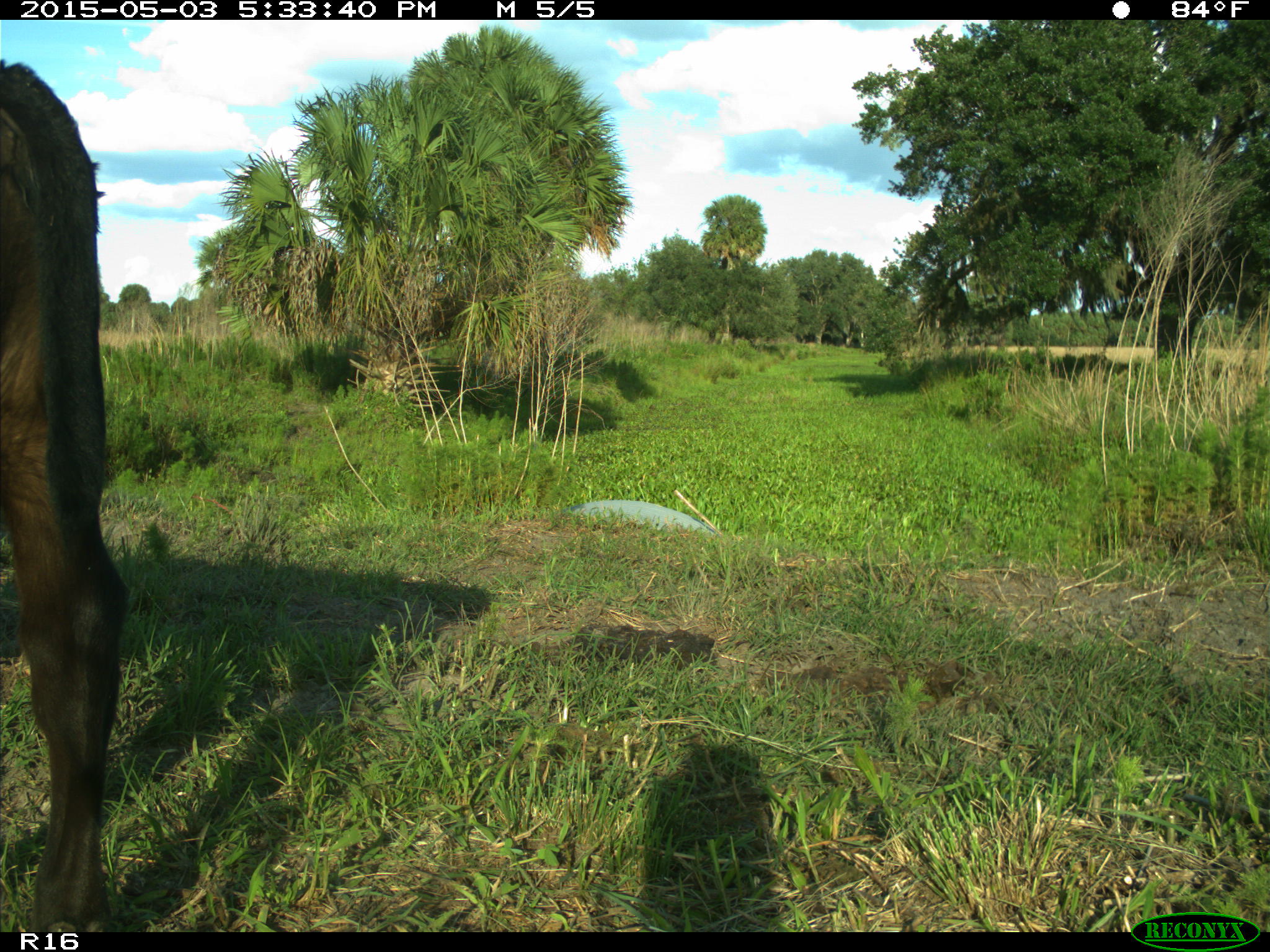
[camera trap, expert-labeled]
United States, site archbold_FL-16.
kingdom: Animalia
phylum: Chordata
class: Mammalia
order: Artiodactyla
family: Bovidae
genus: Bos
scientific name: Bos taurus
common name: domestic cow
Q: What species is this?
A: Bos taurus (domestic cow).